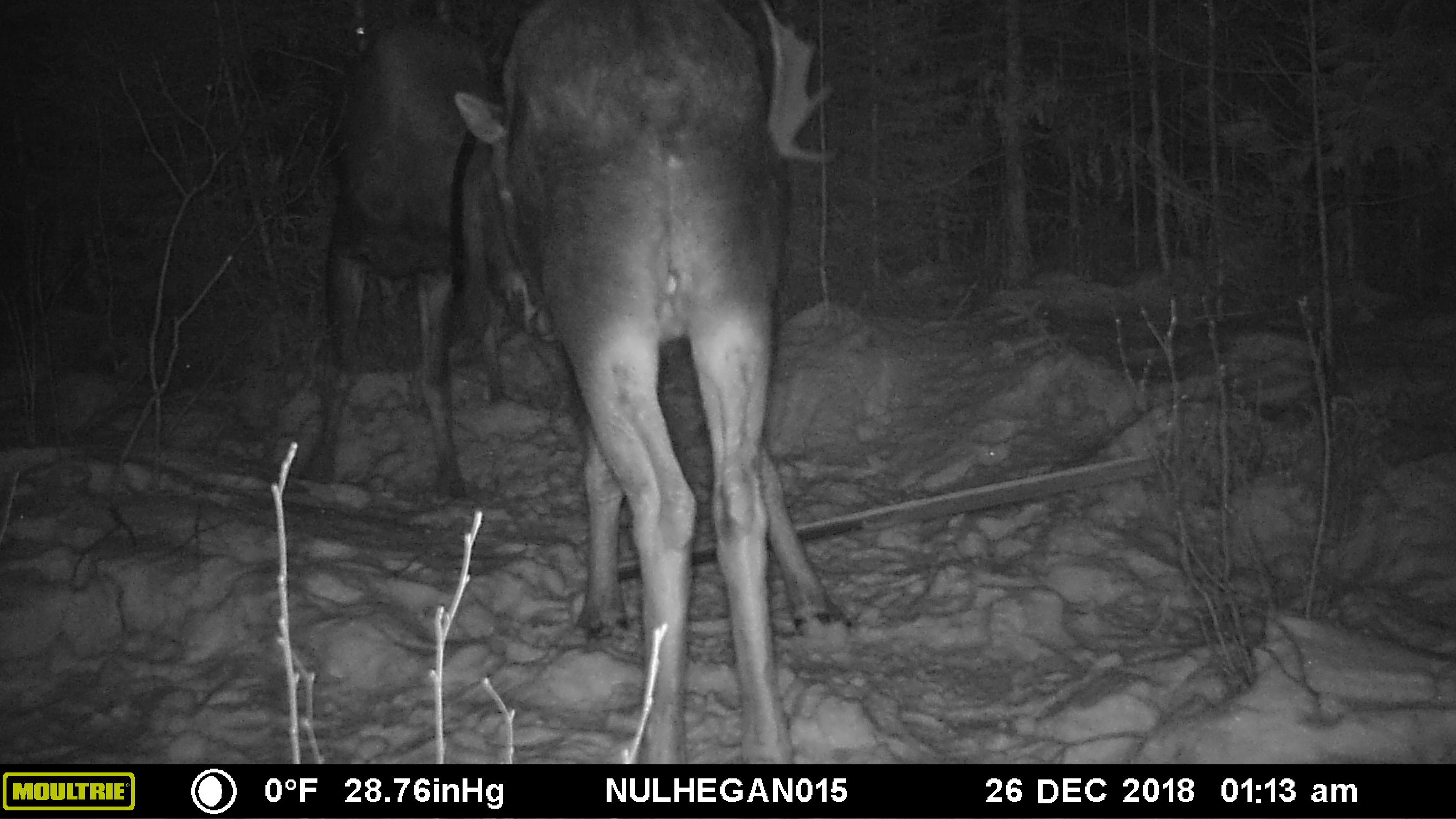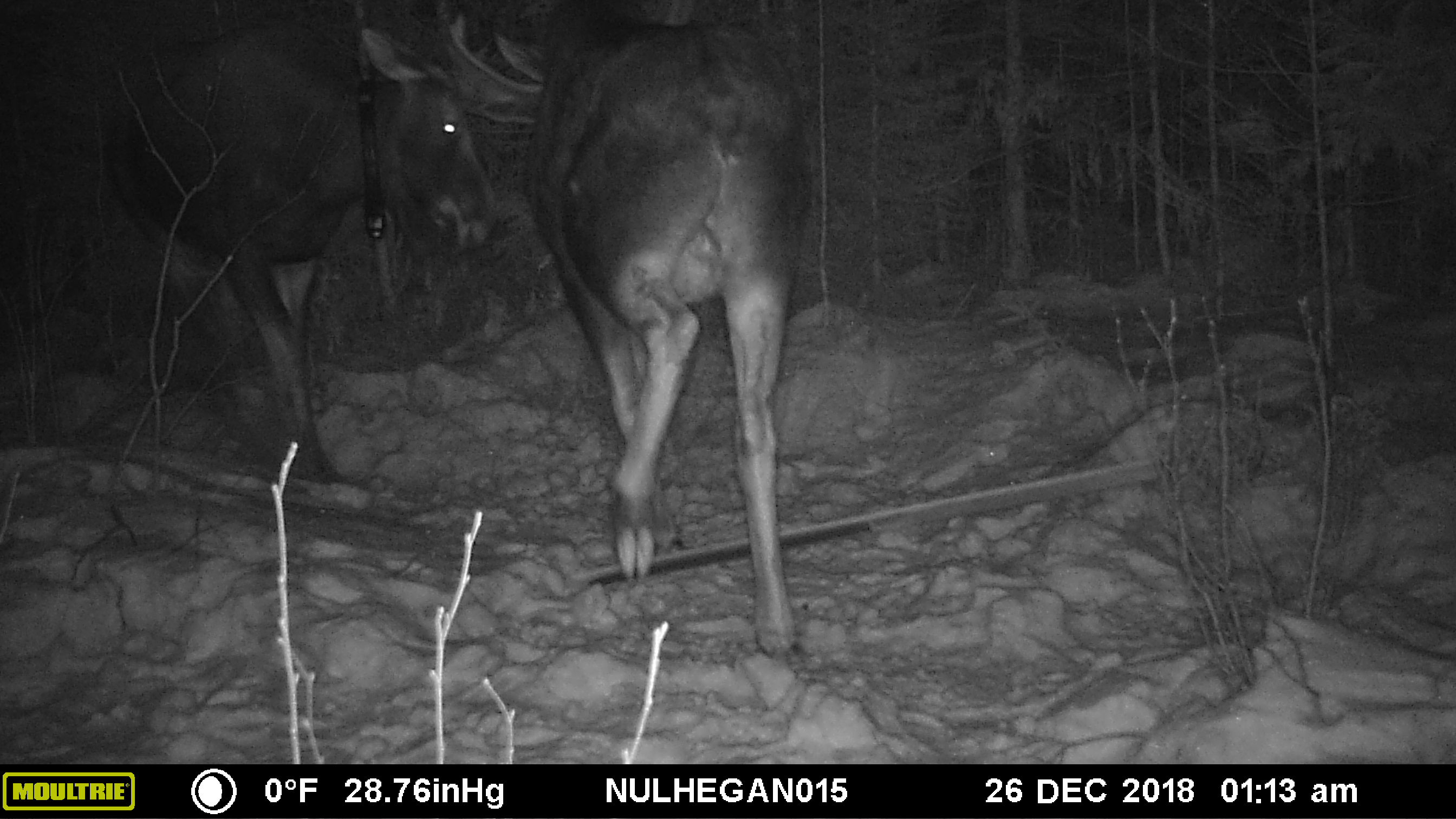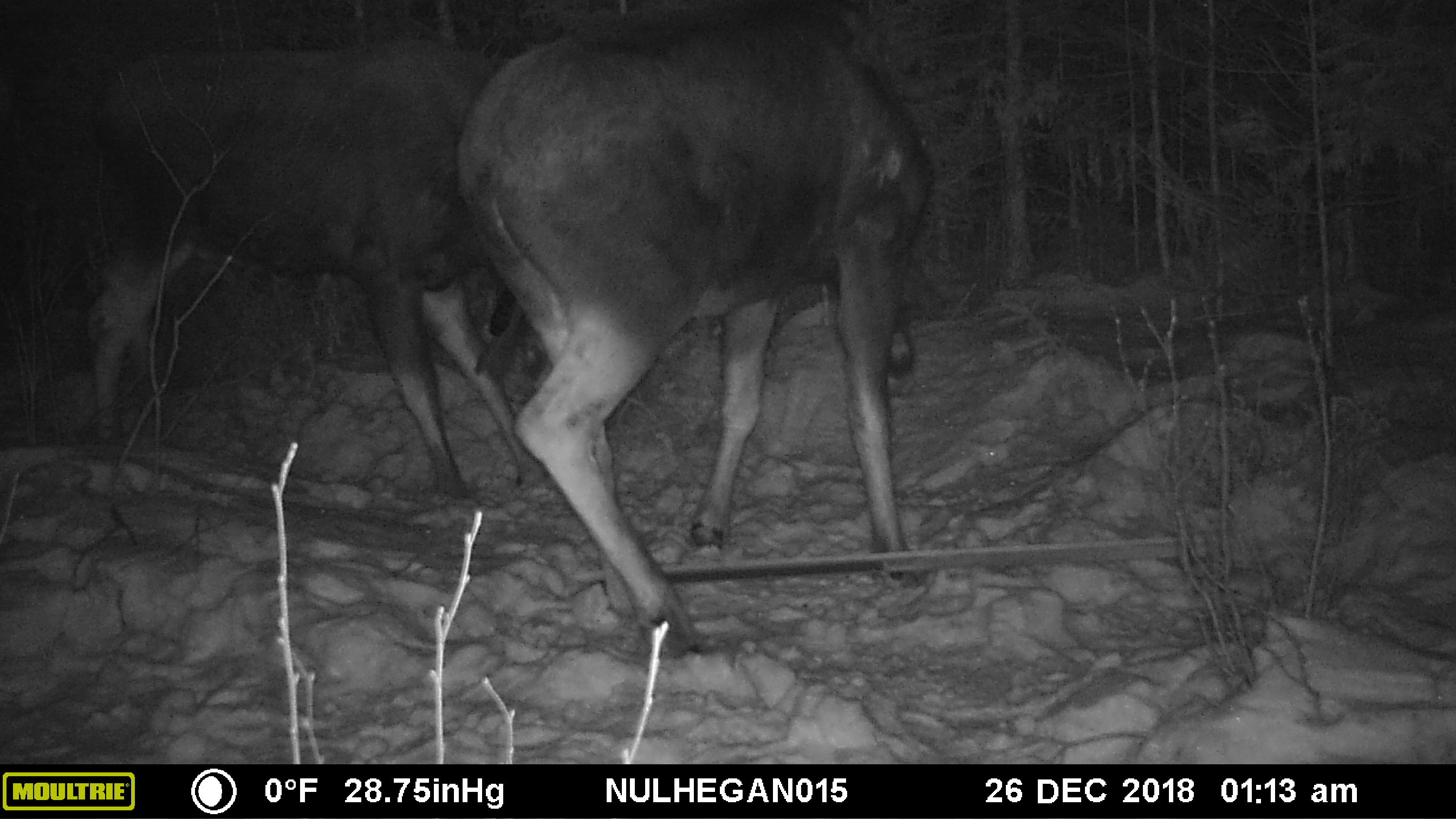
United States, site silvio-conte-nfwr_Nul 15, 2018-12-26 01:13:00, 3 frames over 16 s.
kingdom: Animalia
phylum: Chordata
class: Mammalia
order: Artiodactyla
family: Cervidae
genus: Alces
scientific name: Alces alces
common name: moose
Moose (Alces alces).